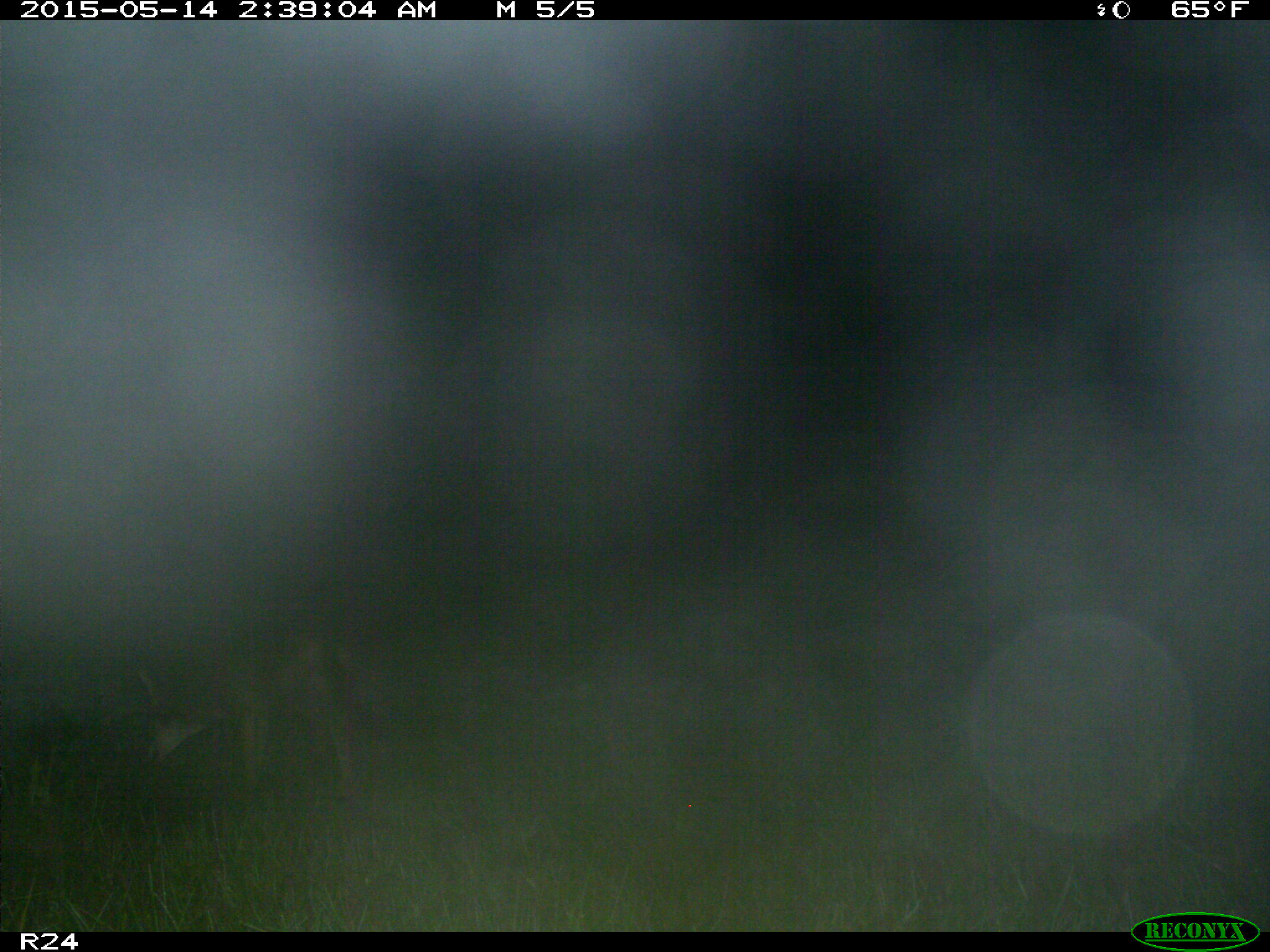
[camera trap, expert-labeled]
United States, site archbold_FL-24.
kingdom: Animalia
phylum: Chordata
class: Mammalia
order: Carnivora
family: Canidae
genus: Canis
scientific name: Canis latrans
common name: coyote